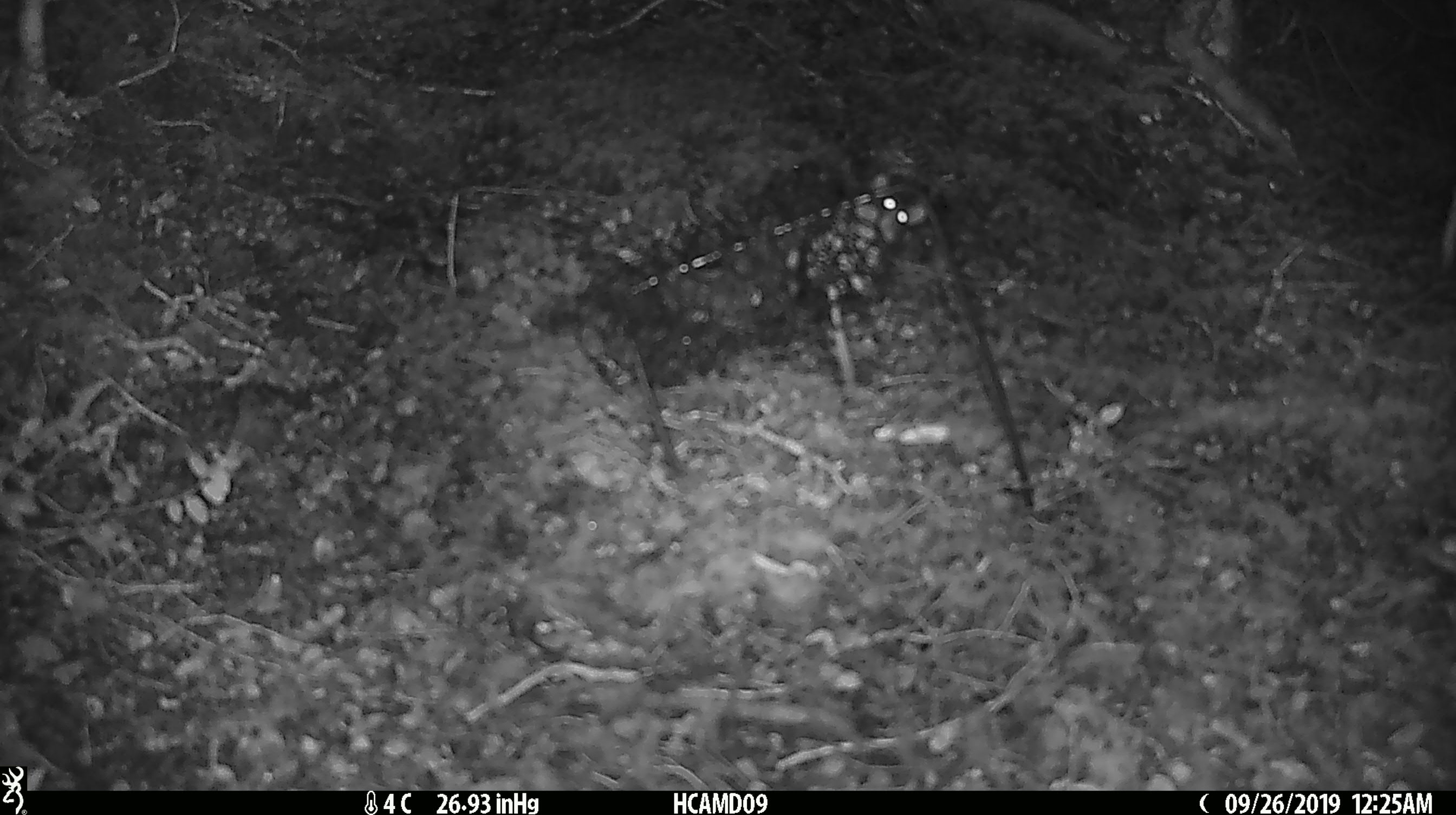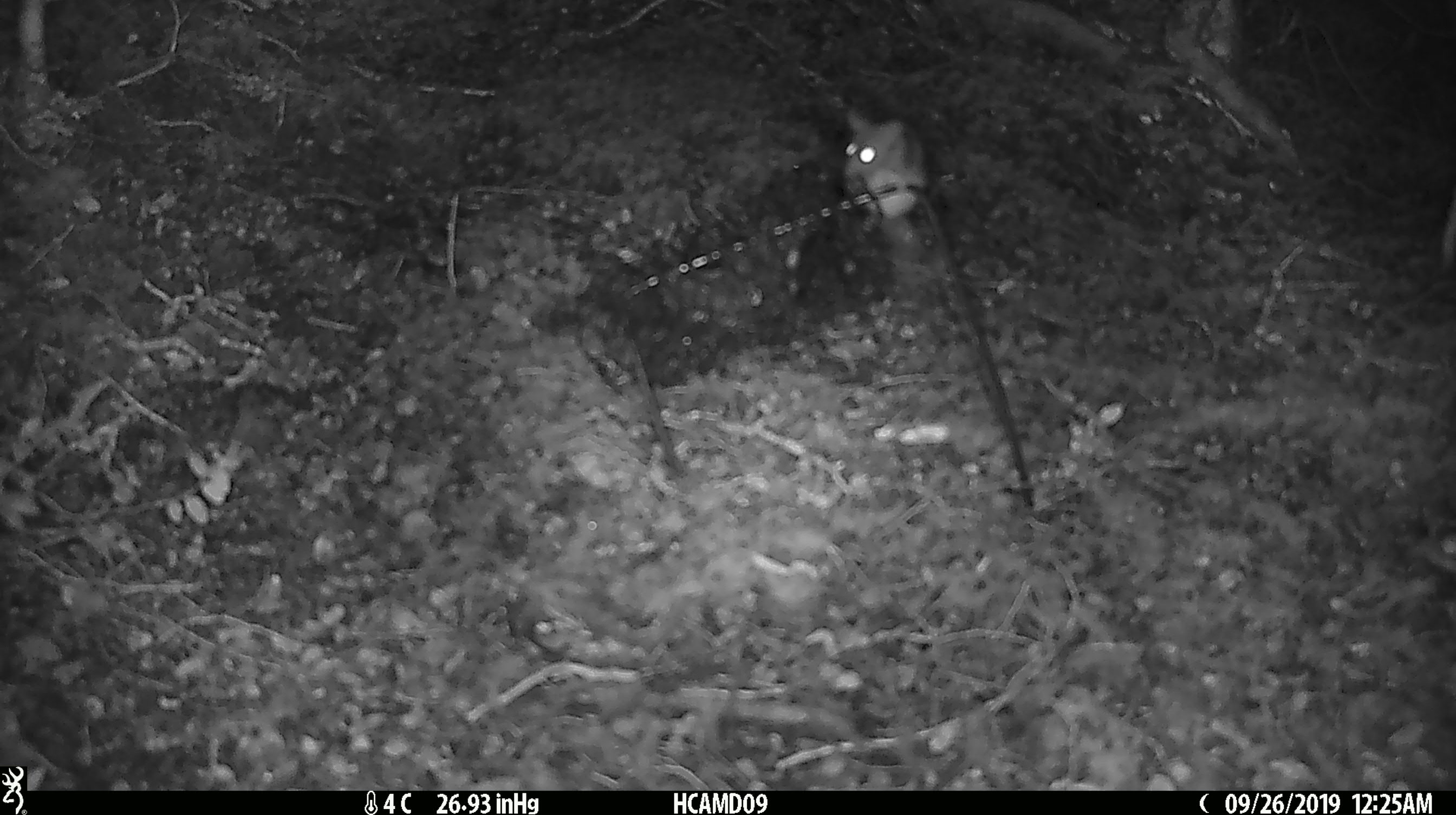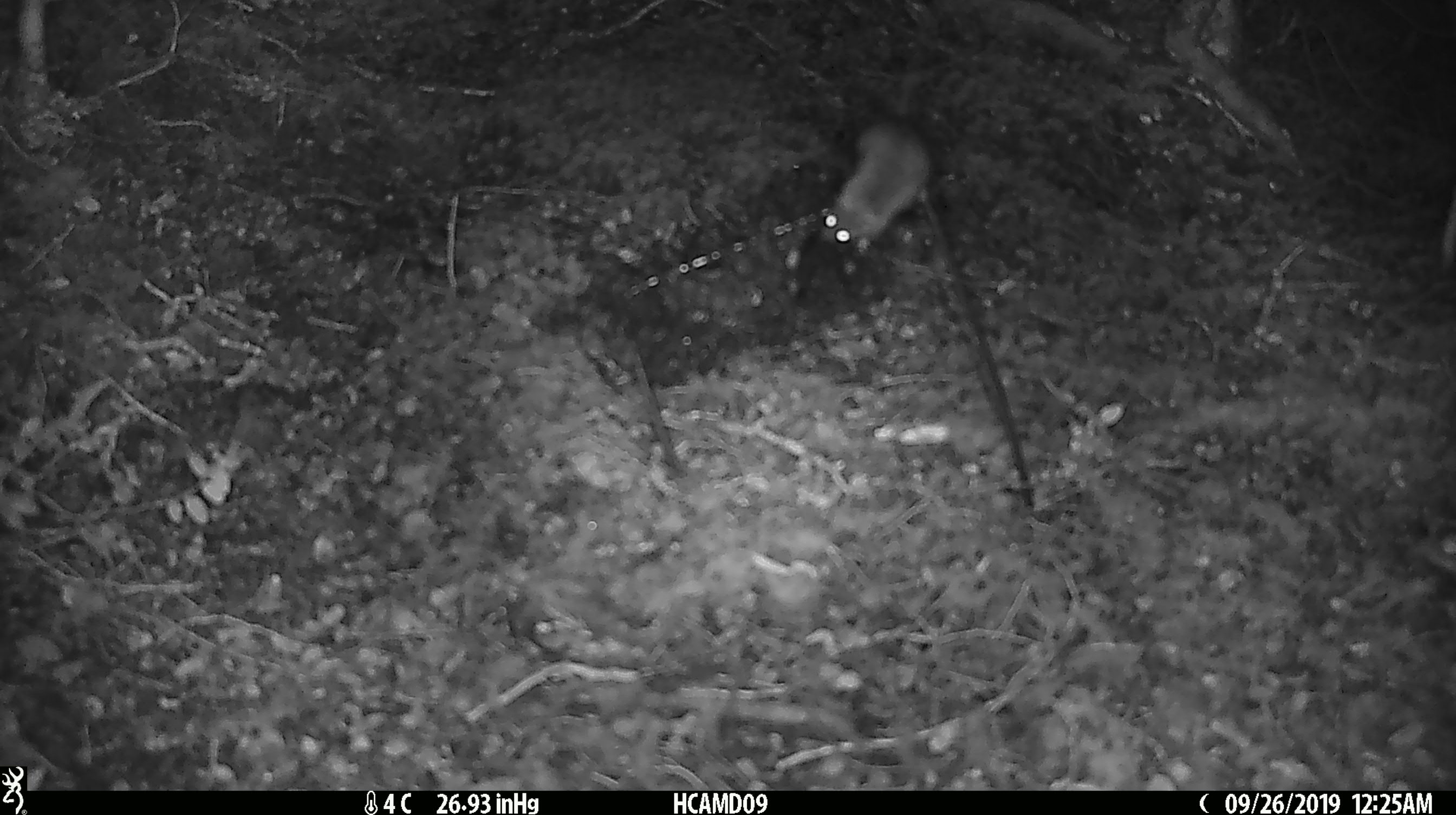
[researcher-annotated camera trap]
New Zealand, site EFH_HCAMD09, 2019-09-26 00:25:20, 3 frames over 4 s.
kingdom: Animalia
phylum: Chordata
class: Mammalia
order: Rodentia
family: Muridae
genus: Mus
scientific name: Mus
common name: mouse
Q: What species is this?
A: Mouse (Mus).